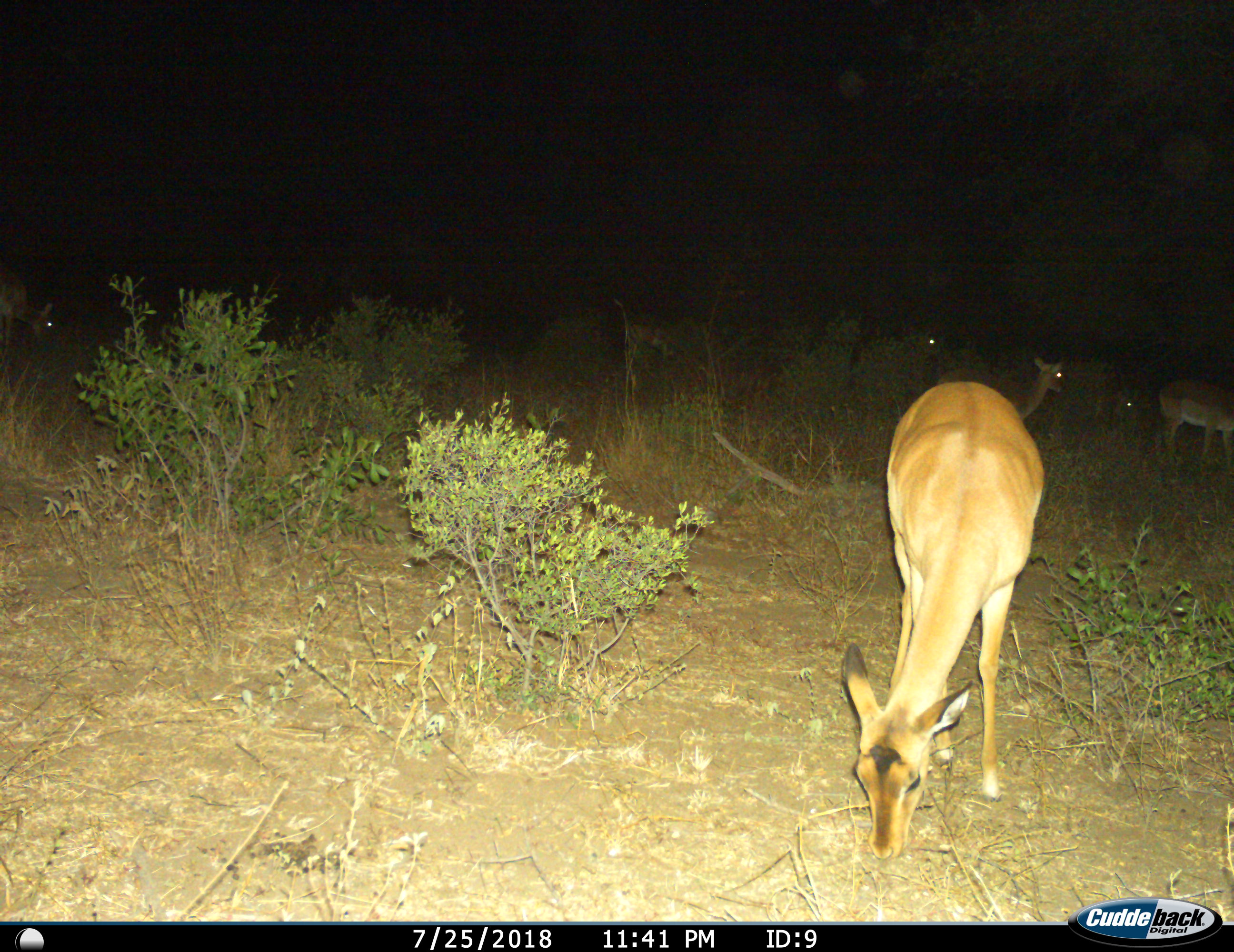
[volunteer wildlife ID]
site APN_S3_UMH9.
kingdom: Animalia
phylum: Chordata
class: Mammalia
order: Artiodactyla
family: Bovidae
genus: Aepyceros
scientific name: Aepyceros melampus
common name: impala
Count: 6.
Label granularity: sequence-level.